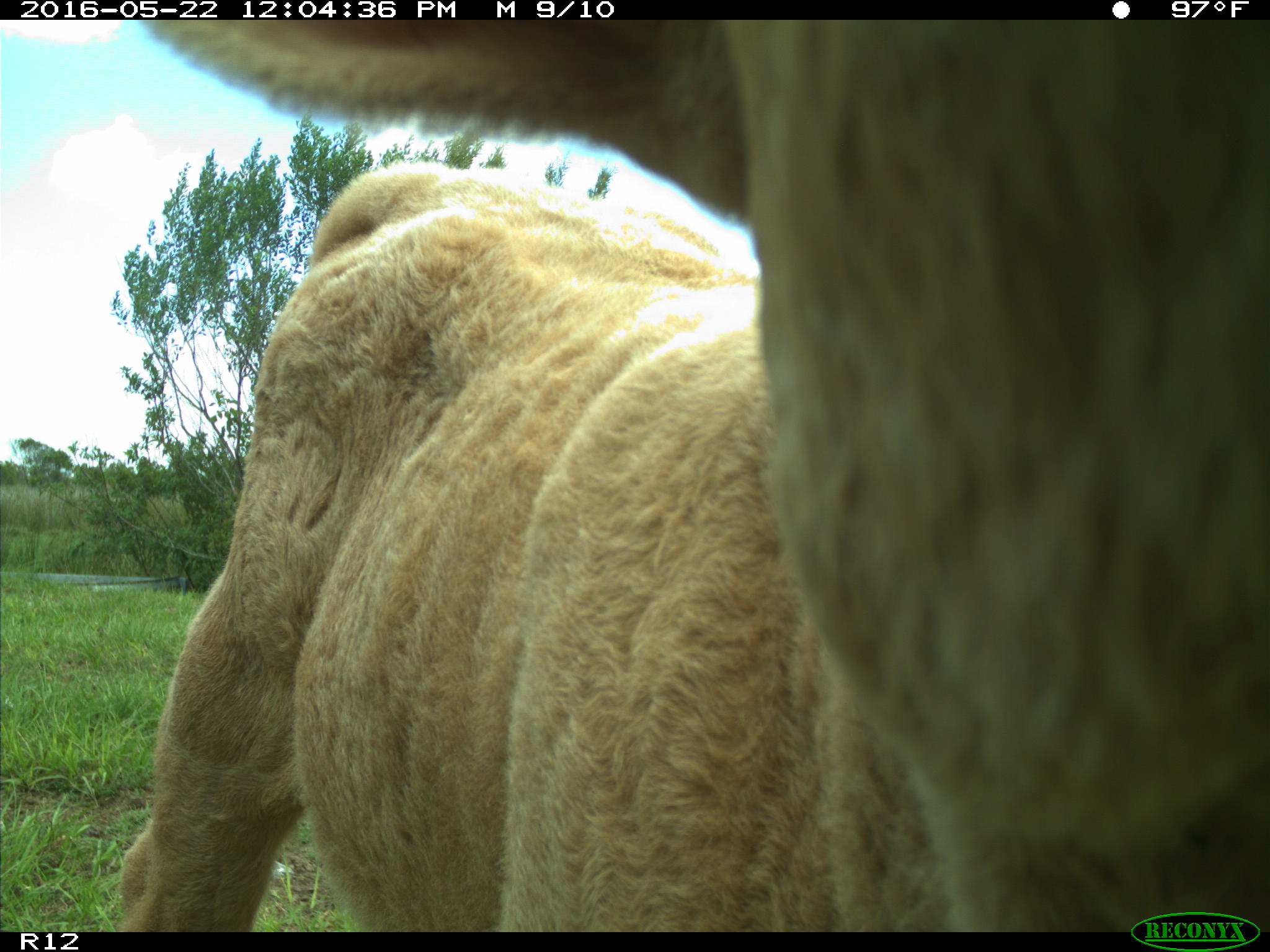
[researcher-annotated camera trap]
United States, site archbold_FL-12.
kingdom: Animalia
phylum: Chordata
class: Mammalia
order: Artiodactyla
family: Bovidae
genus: Bos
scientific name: Bos taurus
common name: domestic cow